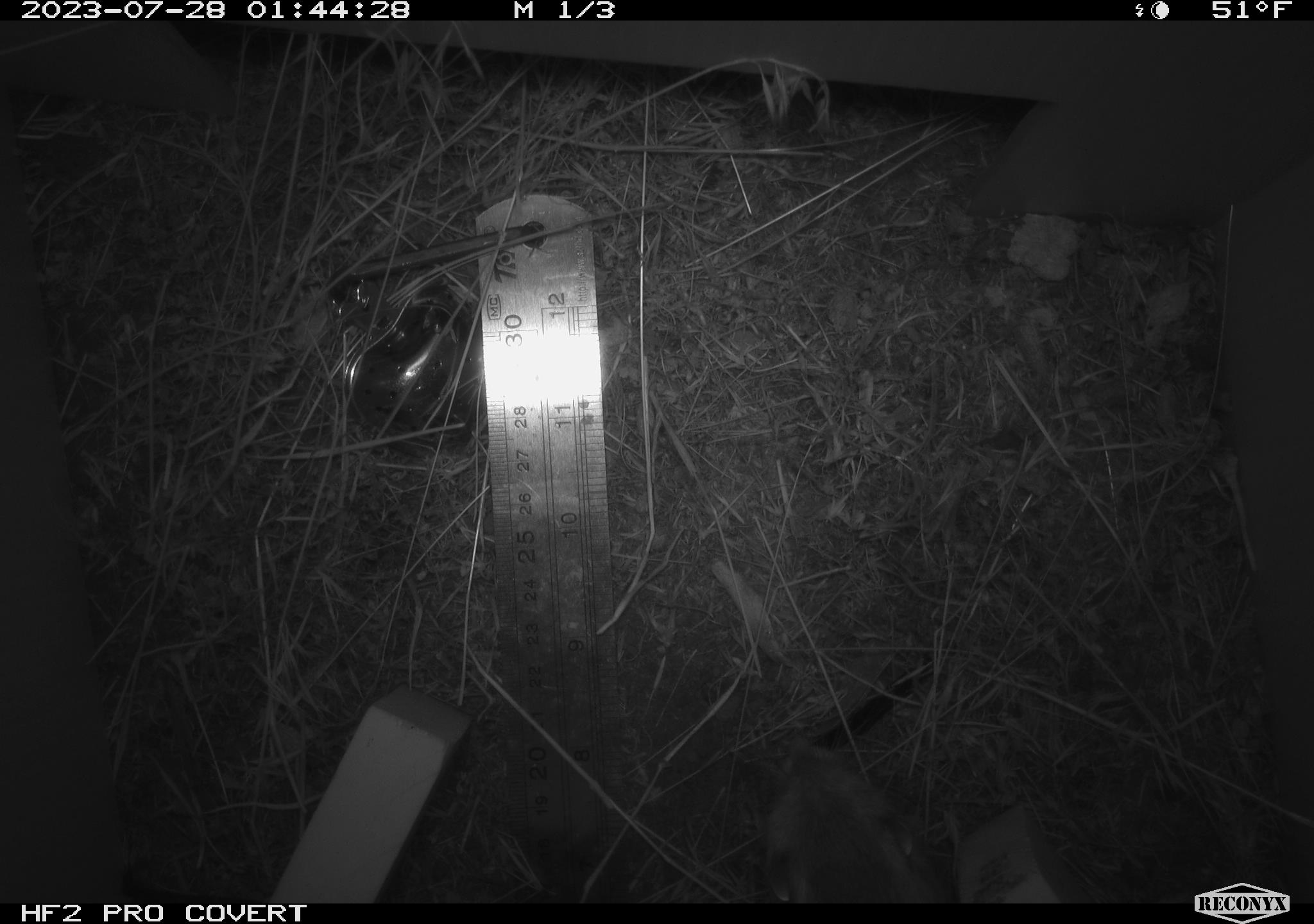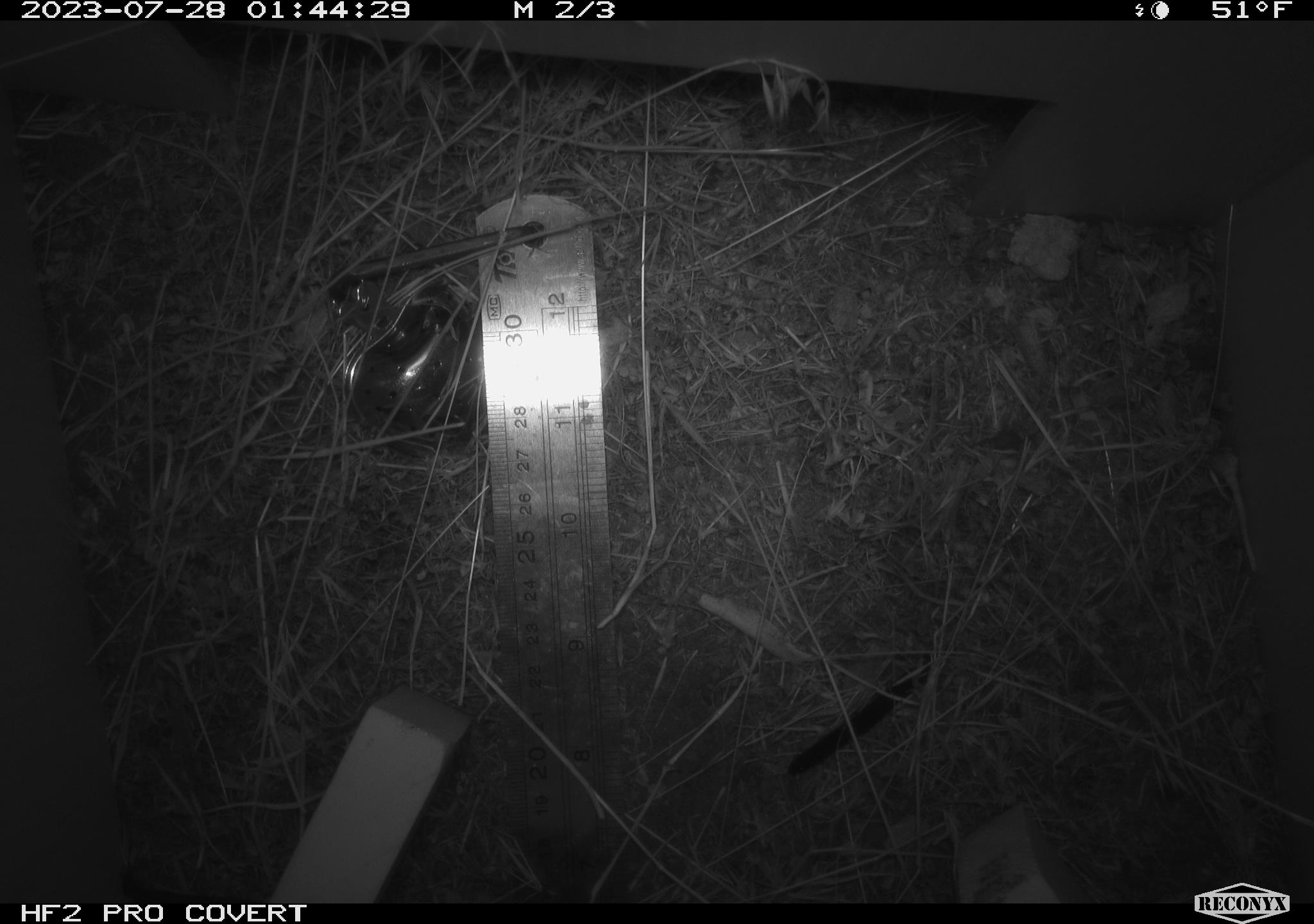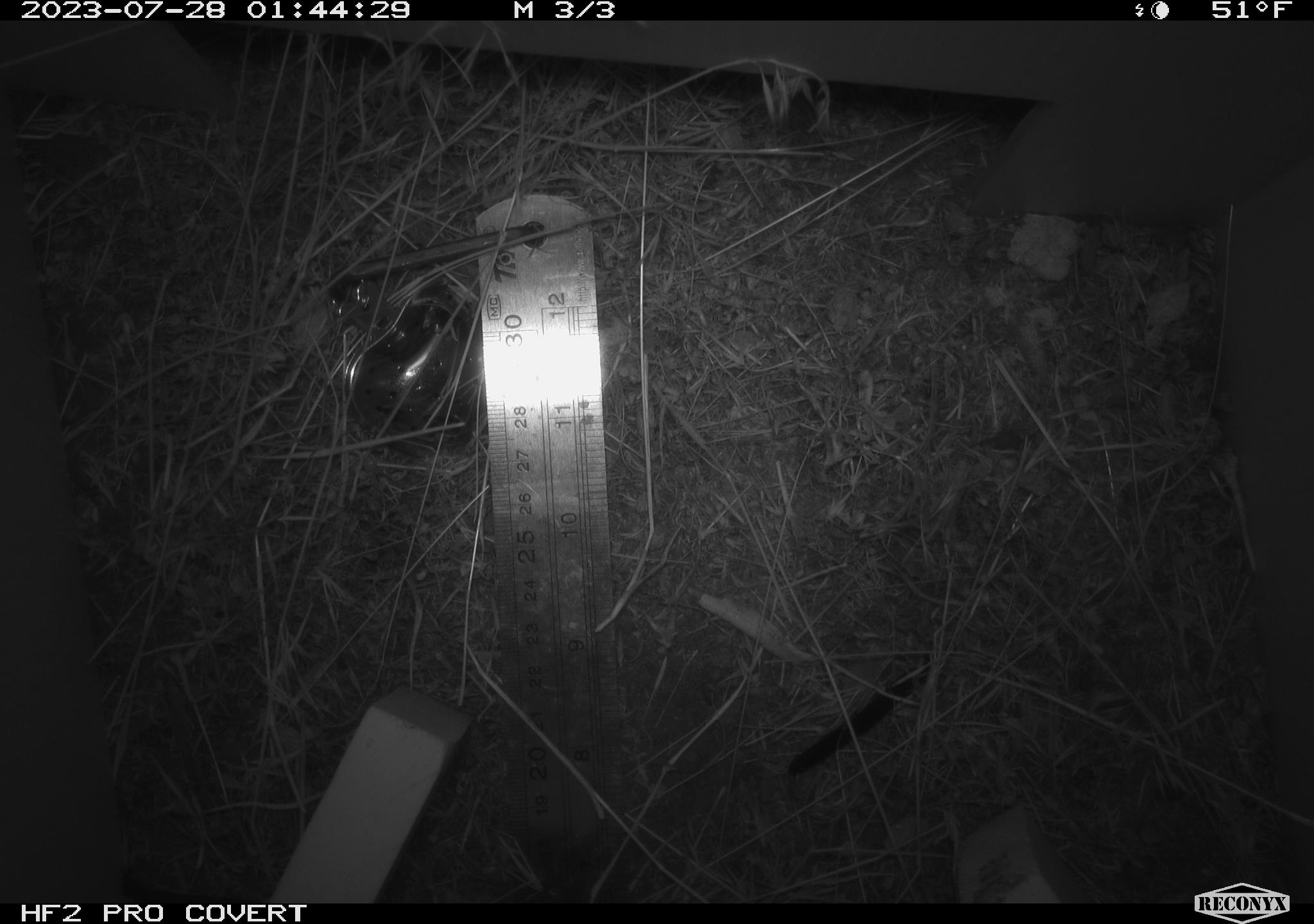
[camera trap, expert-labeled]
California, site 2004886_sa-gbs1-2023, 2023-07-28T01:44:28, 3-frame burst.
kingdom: Animalia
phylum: Chordata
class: Mammalia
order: Rodentia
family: Heteromyidae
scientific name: Heteromyidae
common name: kangaroo rats and pocket mice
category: heteromyidae family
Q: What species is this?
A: Heteromyidae family (kangaroo rats and pocket mice) (Heteromyidae).